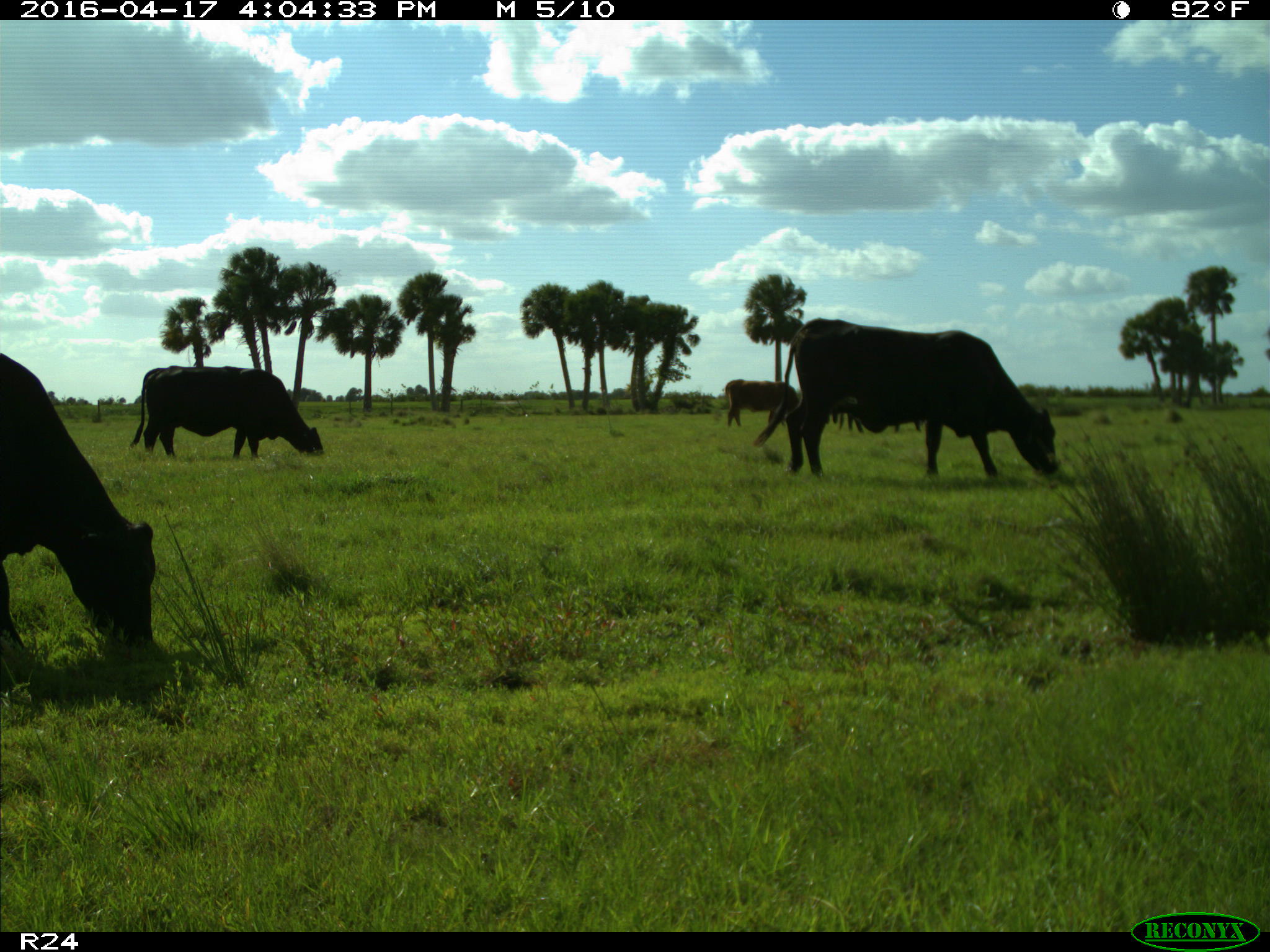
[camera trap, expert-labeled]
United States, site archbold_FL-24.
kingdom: Animalia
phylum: Chordata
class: Mammalia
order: Artiodactyla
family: Bovidae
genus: Bos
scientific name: Bos taurus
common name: domestic cow